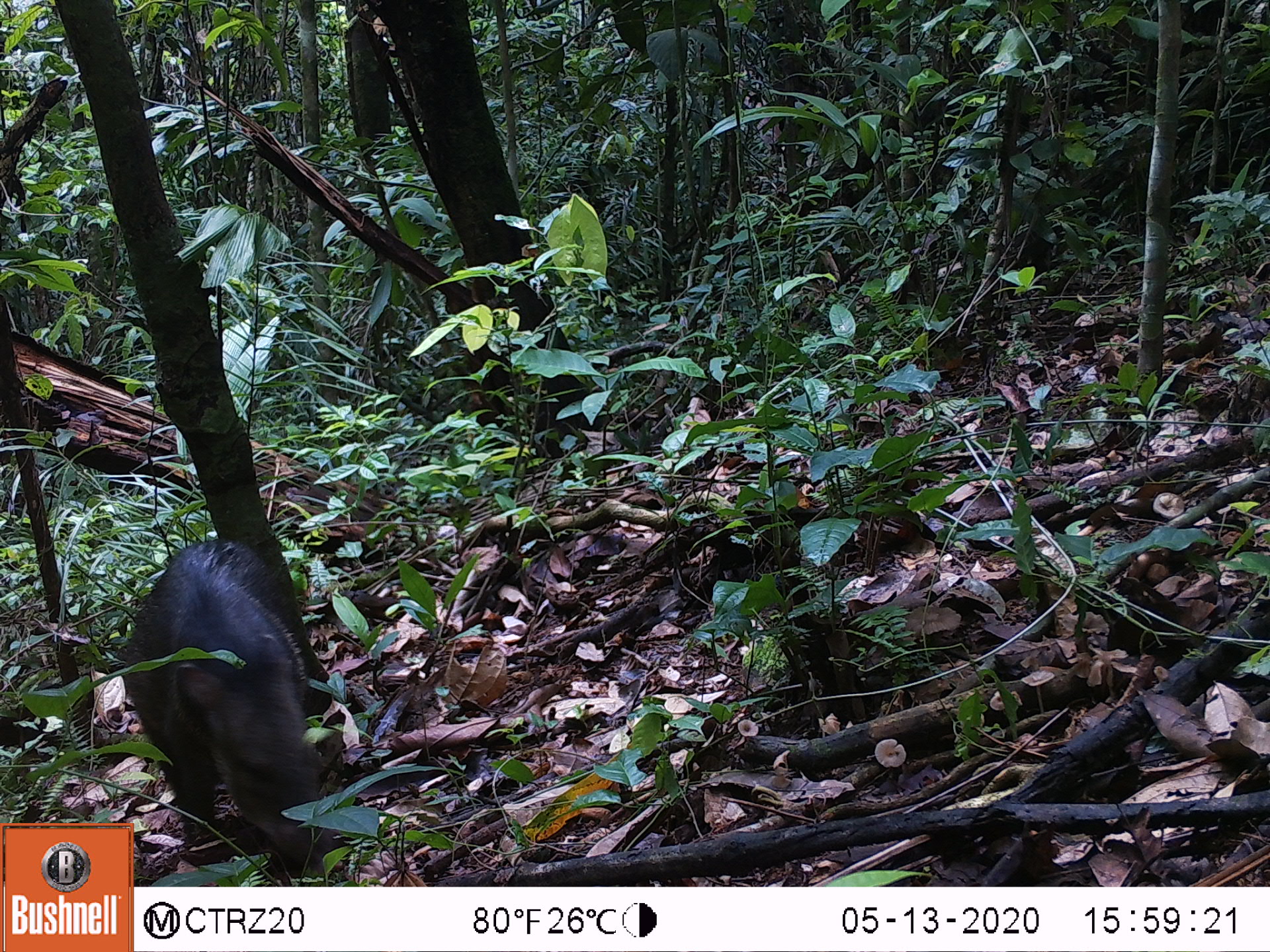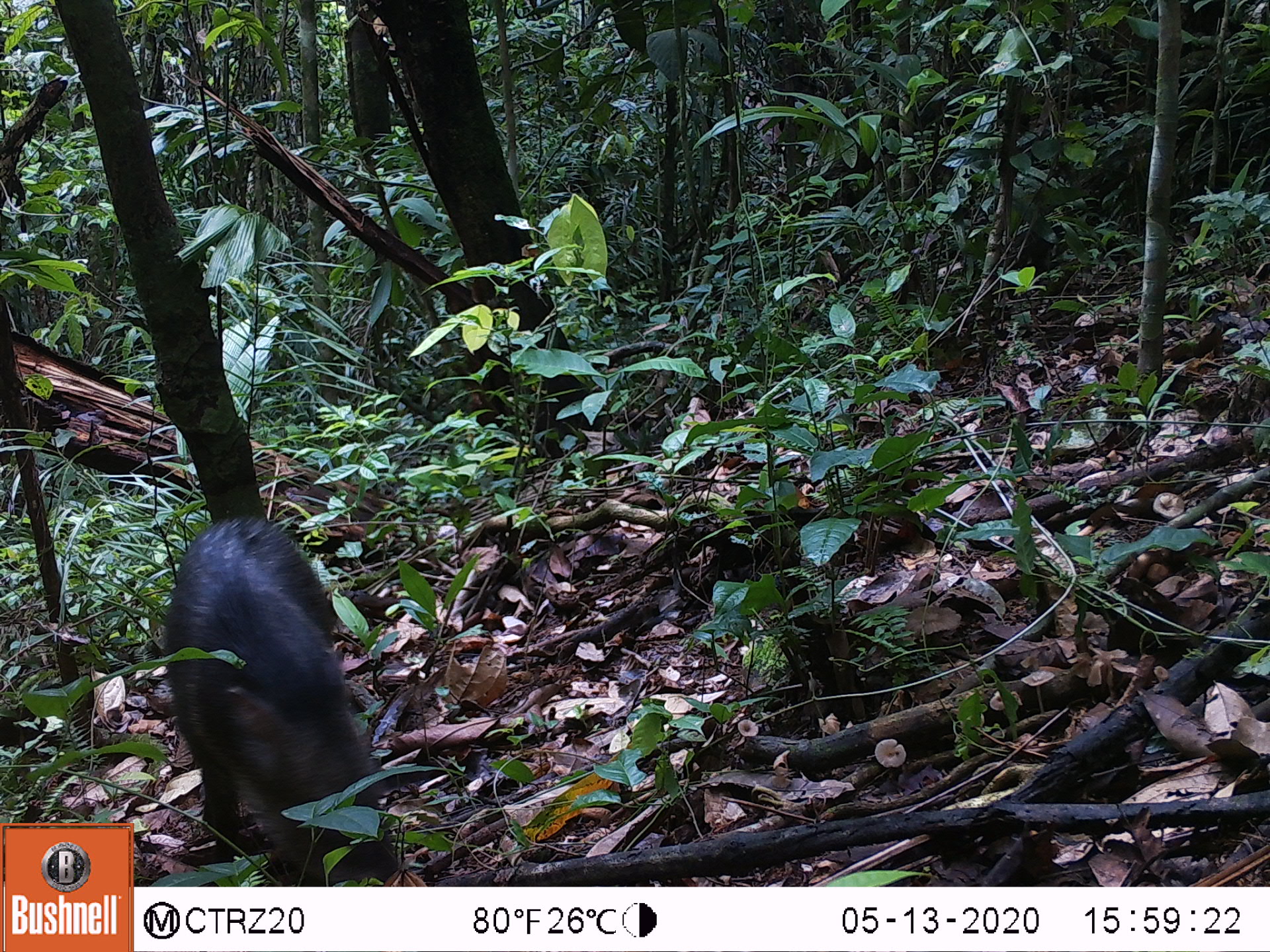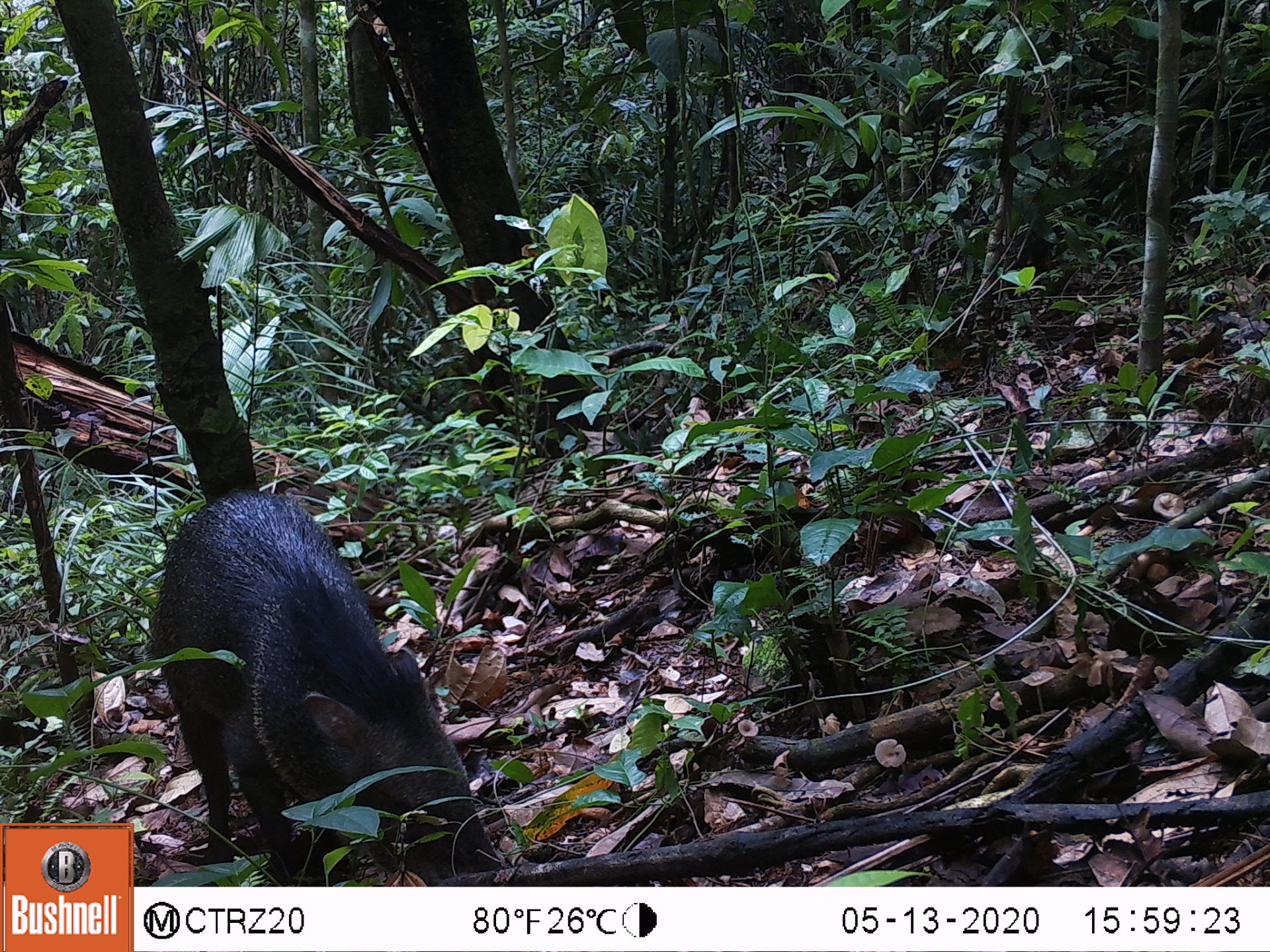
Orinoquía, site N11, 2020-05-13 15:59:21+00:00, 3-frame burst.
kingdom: Animalia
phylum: Chordata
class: Mammalia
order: Artiodactyla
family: Tayassuidae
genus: Pecari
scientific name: Pecari tajacu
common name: collared peccary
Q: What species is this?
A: Collared peccary (Pecari tajacu).